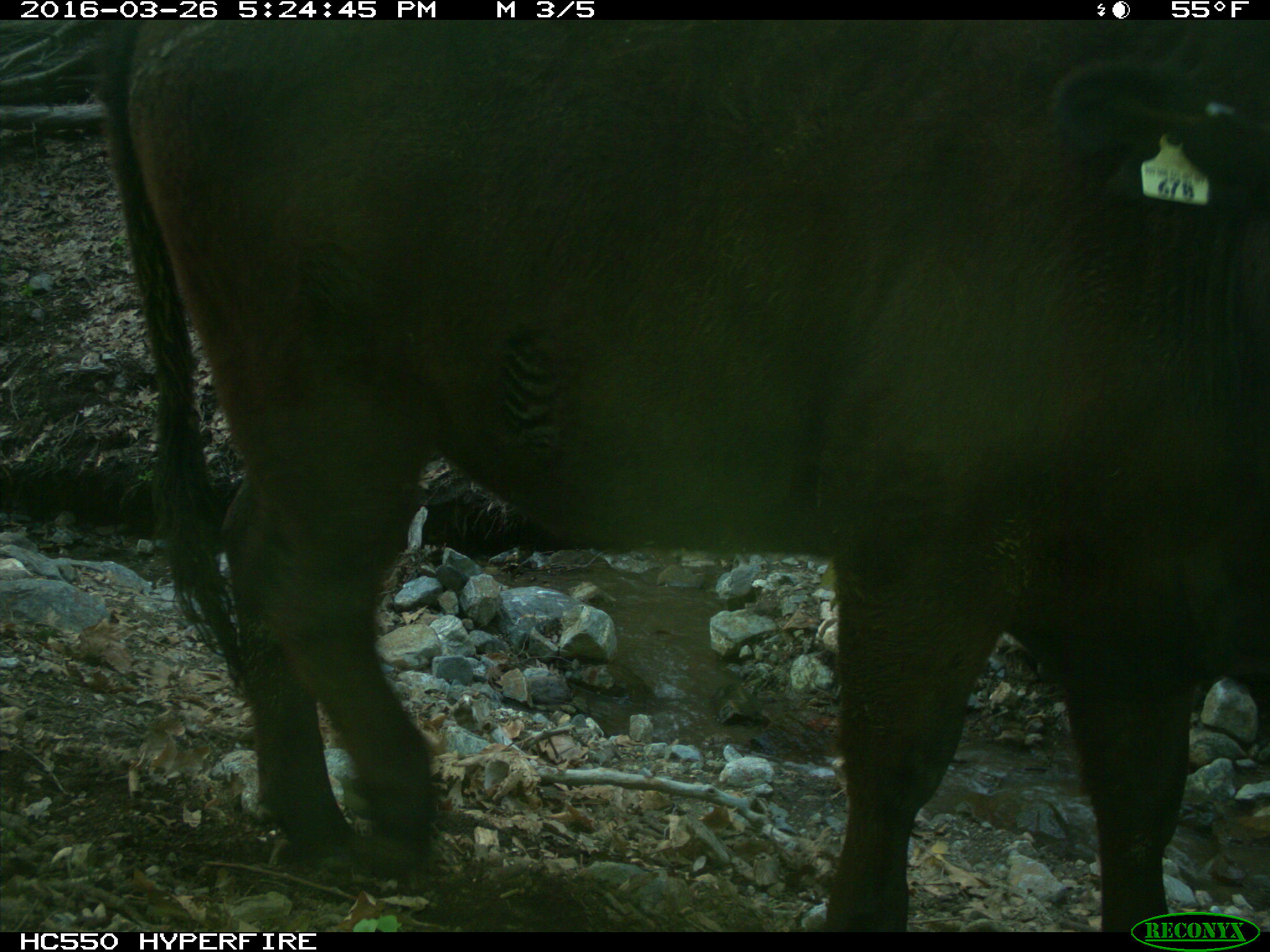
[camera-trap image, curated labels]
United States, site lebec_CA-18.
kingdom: Animalia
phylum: Chordata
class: Mammalia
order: Artiodactyla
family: Bovidae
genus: Bos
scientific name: Bos taurus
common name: domestic cow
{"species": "Bos taurus (domestic cow)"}